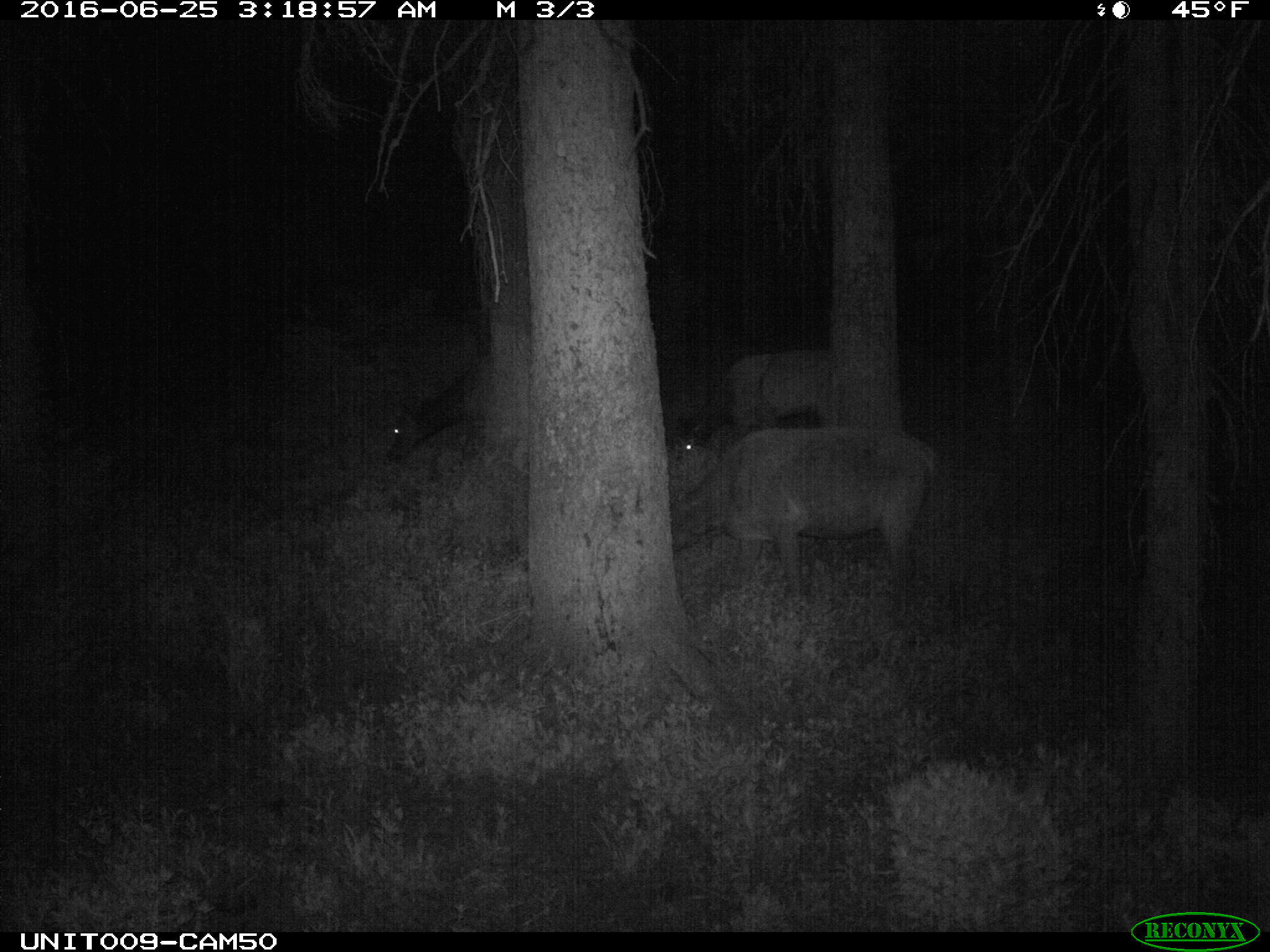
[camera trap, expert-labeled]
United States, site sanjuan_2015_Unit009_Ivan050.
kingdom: Animalia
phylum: Chordata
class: Mammalia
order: Artiodactyla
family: Cervidae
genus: Cervus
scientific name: Cervus elaphus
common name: red deer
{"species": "Cervus elaphus (red deer)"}